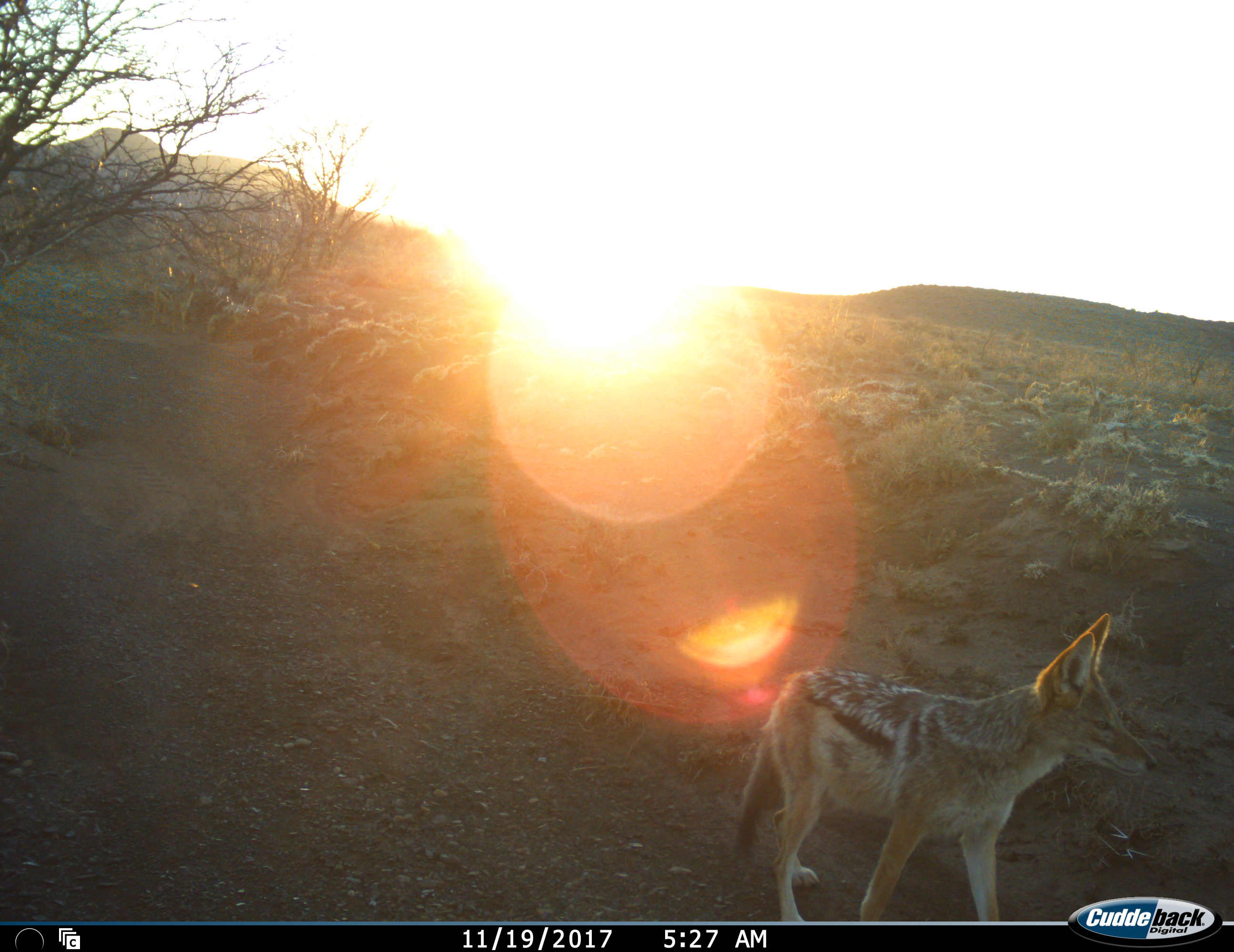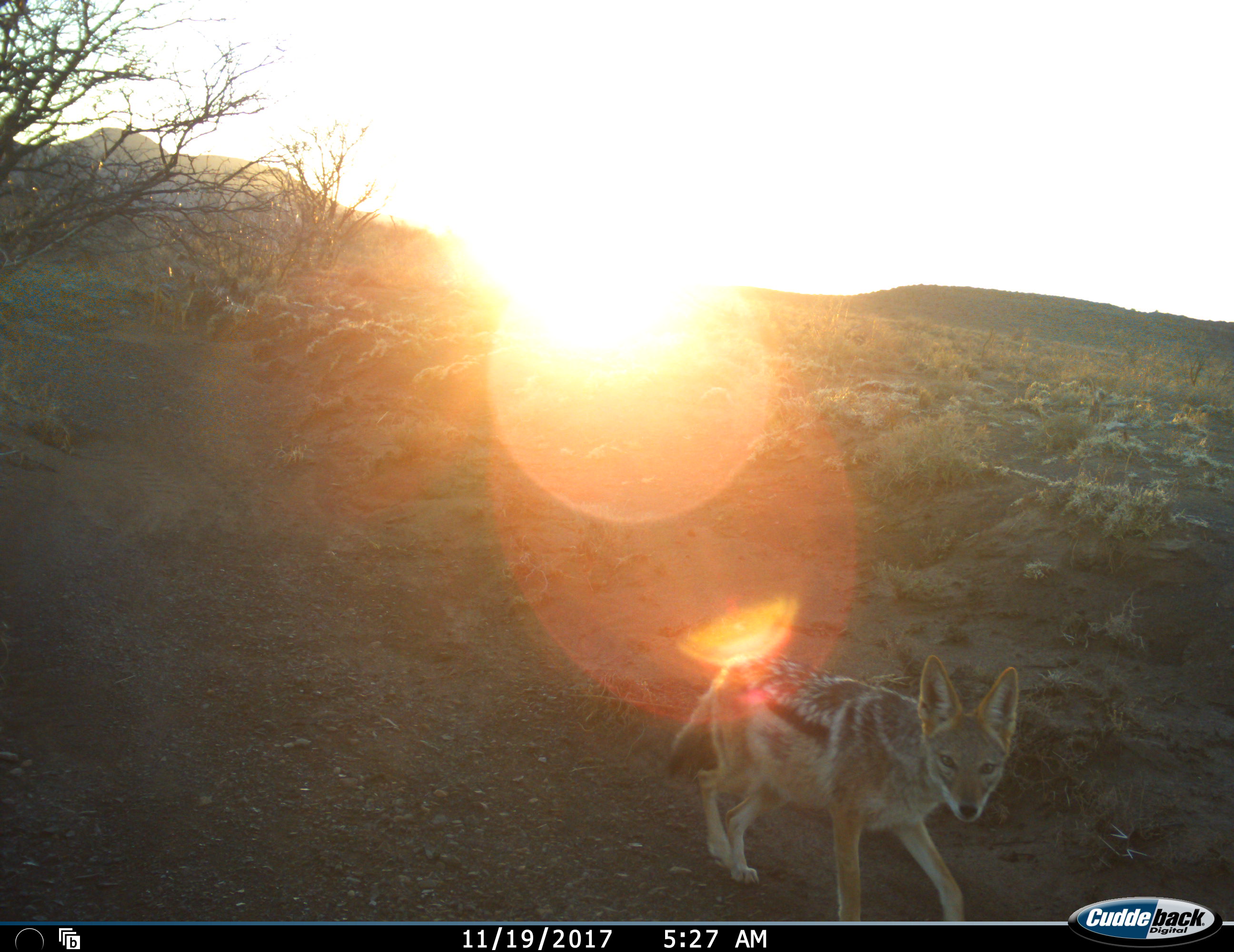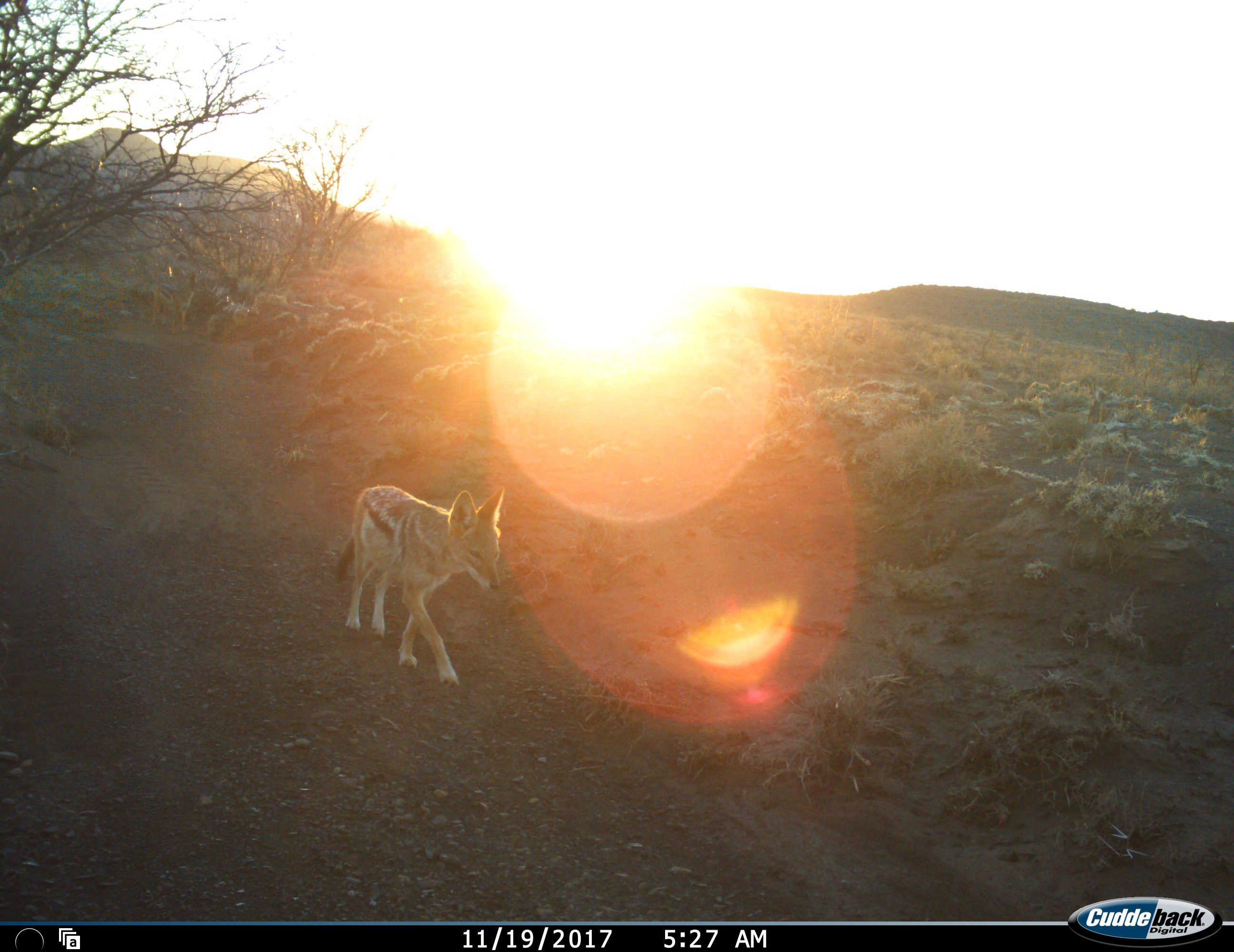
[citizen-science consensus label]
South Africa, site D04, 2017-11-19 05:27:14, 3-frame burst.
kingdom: Animalia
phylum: Chordata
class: Mammalia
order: Carnivora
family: Canidae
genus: Lupulella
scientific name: Lupulella mesomelas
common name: black-backed jackal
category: jackalblackbacked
Jackalblackbacked (black-backed jackal) (Lupulella mesomelas), count 1. Behavior (volunteer vote fractions): standing 14%, resting 0%, moving 100%, interacting 0%. Young present (vote fraction): 0%. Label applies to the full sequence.